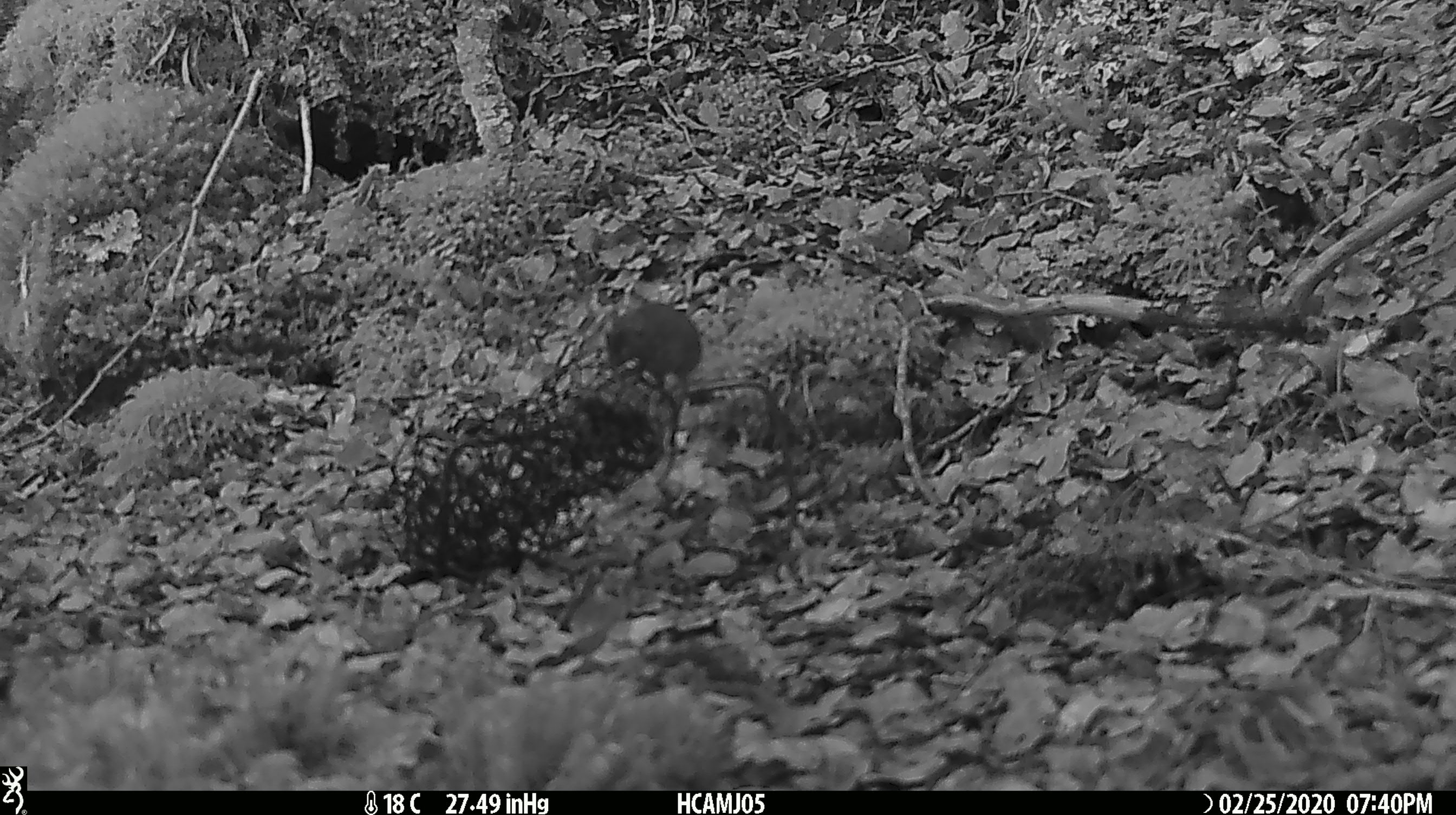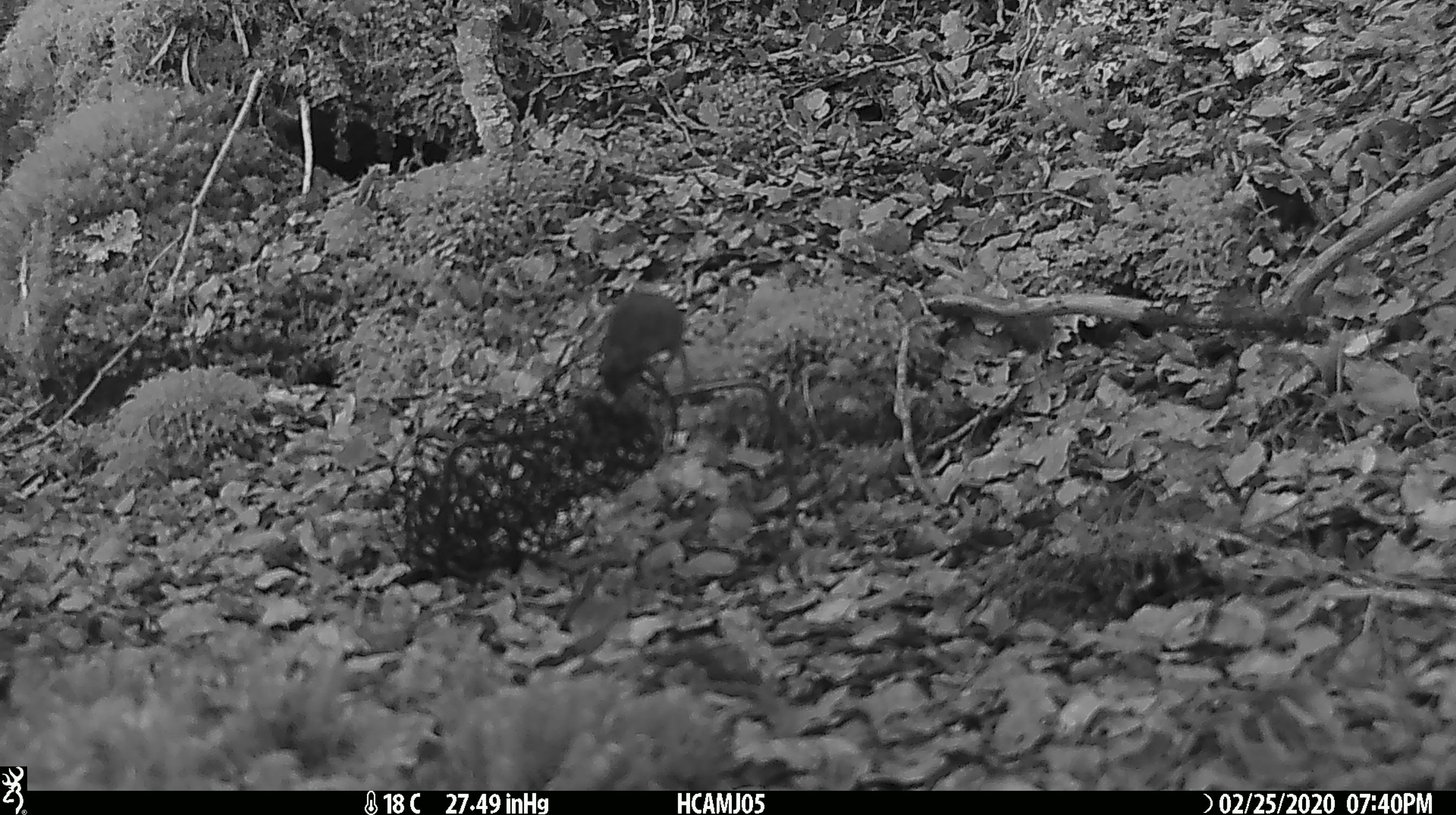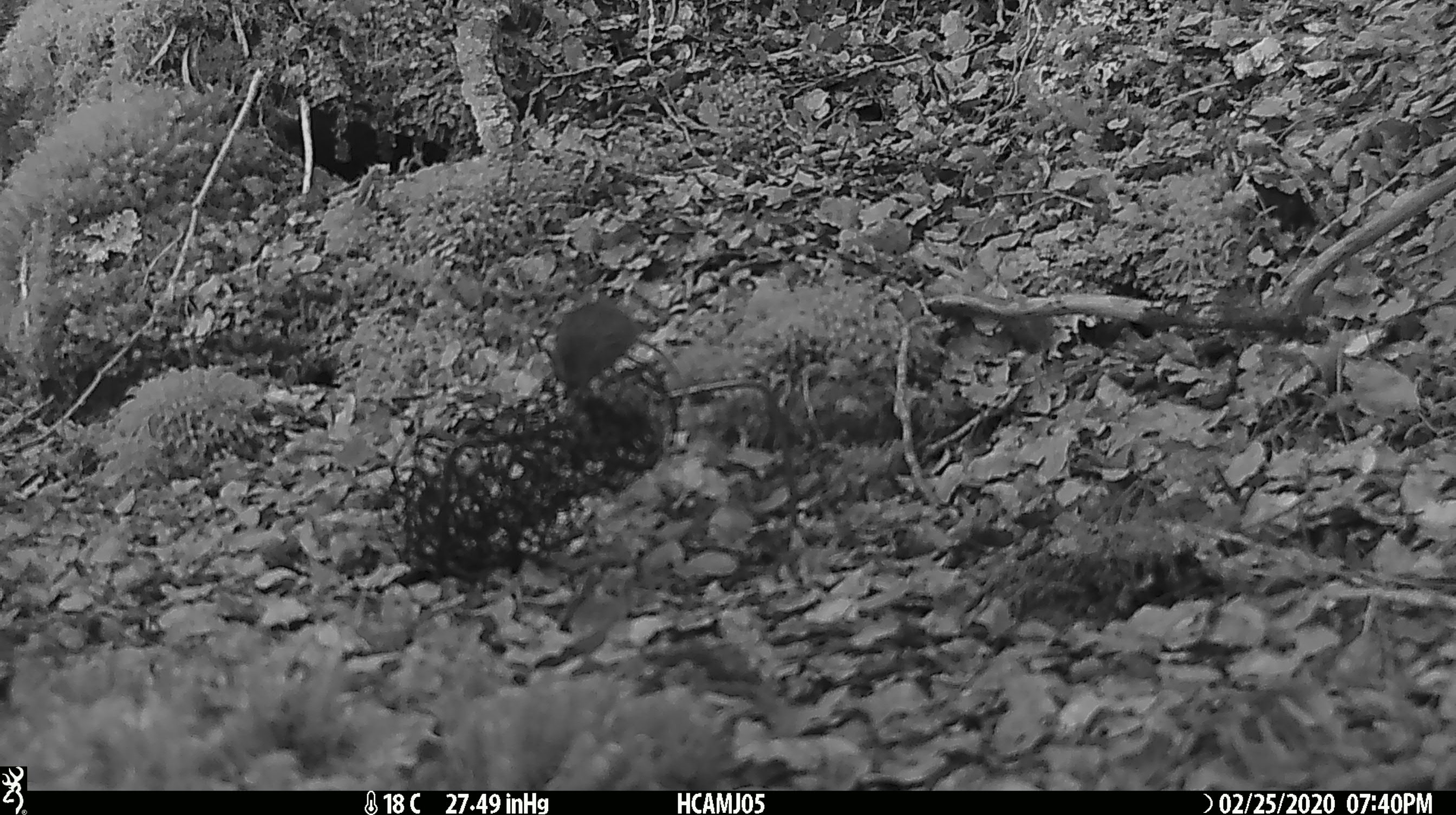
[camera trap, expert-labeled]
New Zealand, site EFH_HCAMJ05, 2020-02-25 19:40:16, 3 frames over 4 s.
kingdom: Animalia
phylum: Chordata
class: Mammalia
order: Rodentia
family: Muridae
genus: Mus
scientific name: Mus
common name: mouse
Mouse (Mus).